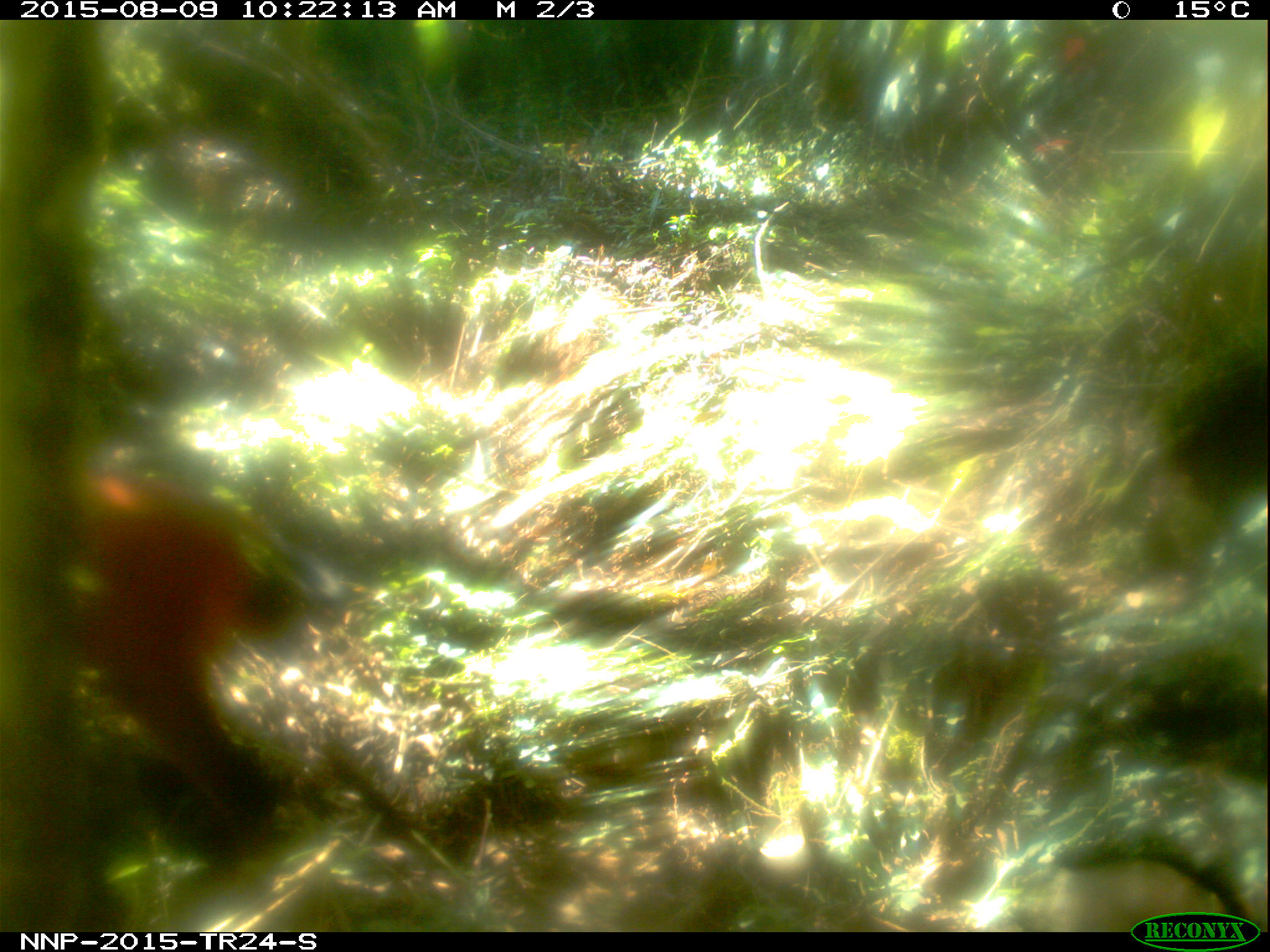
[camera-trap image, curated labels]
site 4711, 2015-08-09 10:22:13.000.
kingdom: Animalia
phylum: Chordata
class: Mammalia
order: Artiodactyla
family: Bovidae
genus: Cephalophus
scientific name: Cephalophus nigrifrons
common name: black-fronted duiker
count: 1